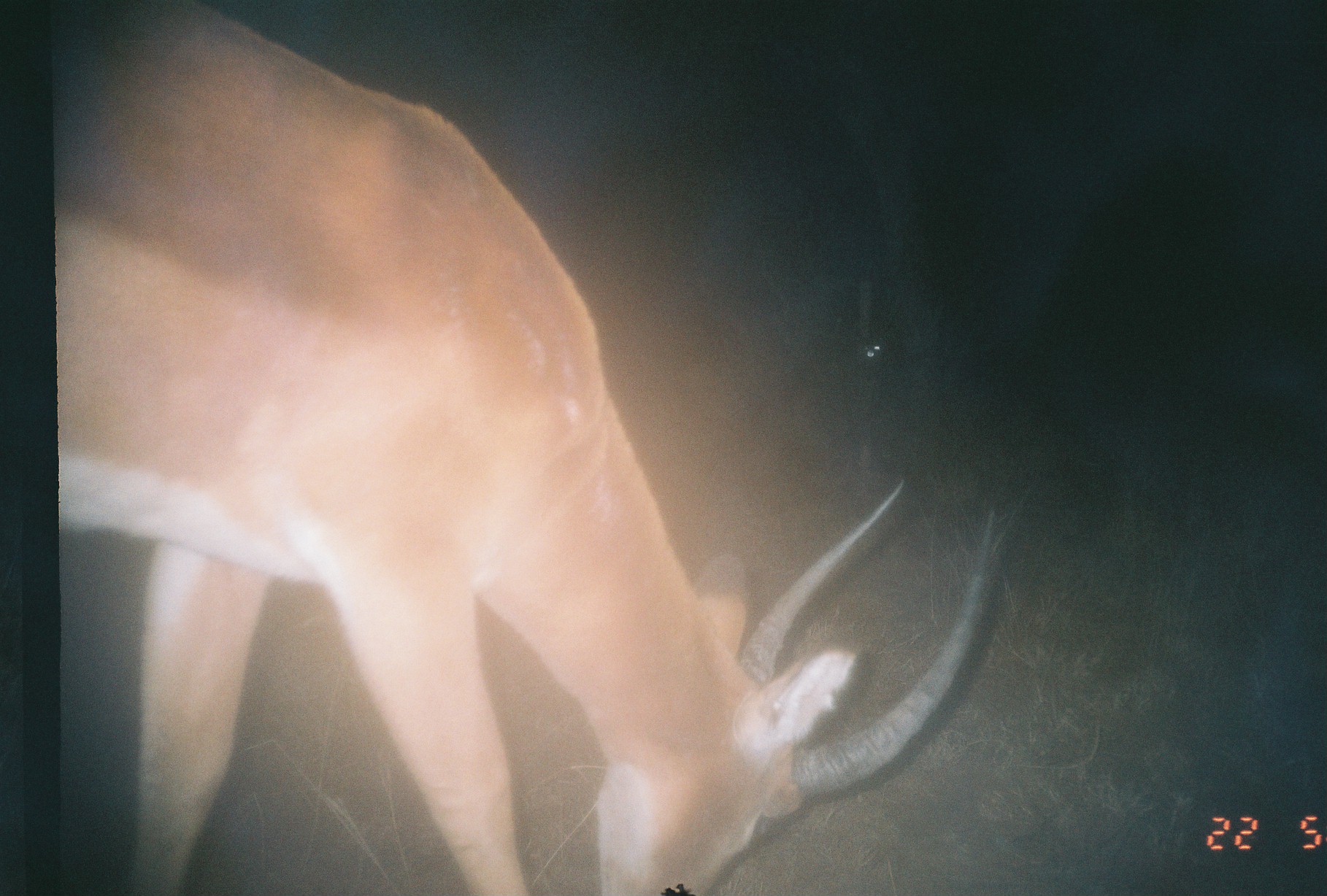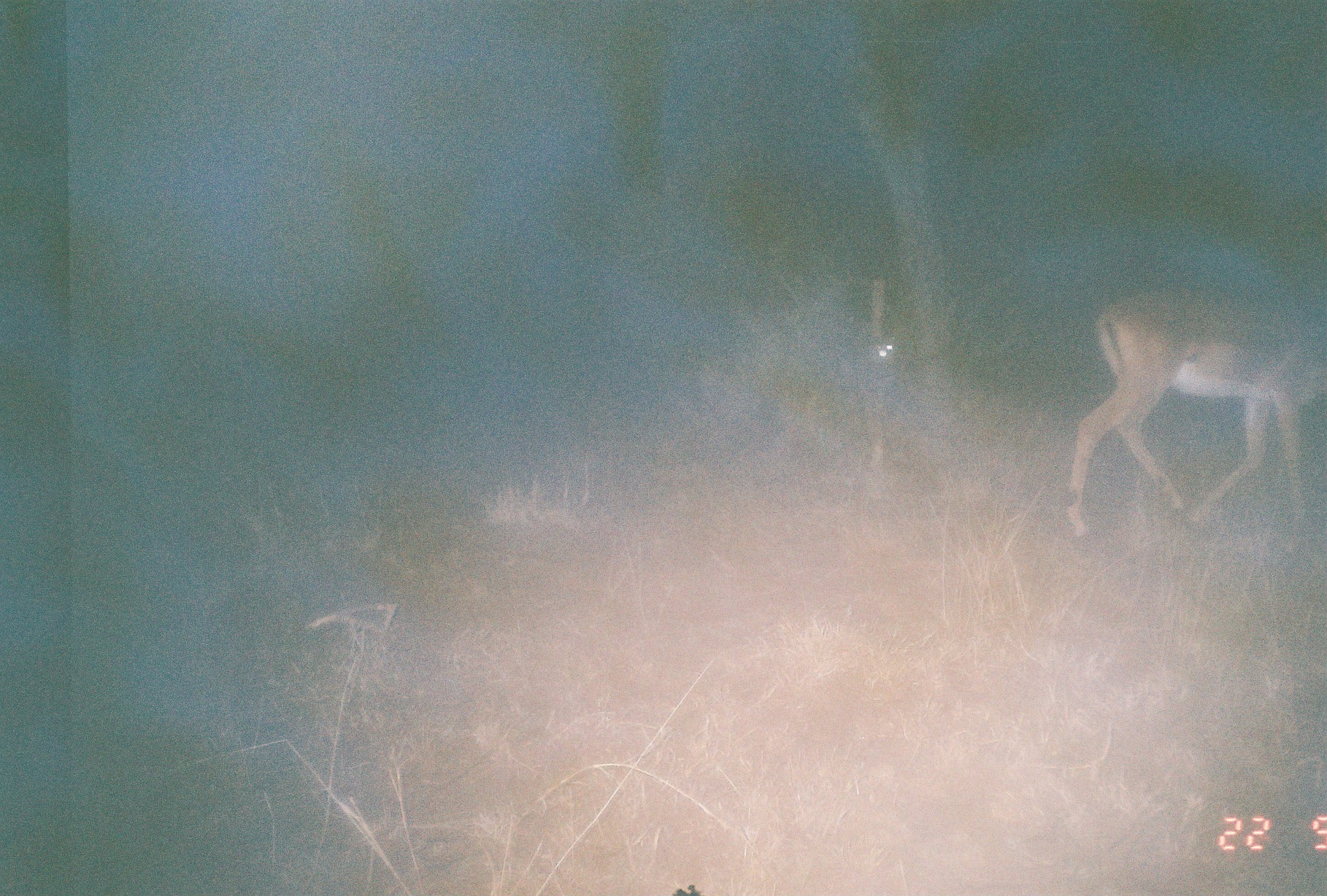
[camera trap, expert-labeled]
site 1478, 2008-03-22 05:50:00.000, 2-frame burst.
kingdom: Animalia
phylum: Chordata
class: Mammalia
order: Artiodactyla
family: Bovidae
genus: Aepyceros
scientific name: Aepyceros melampus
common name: impala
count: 1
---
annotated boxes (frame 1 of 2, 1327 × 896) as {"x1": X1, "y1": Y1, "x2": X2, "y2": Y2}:
aepyceros melampus: {"x1": 57, "y1": 1, "x2": 997, "y2": 894}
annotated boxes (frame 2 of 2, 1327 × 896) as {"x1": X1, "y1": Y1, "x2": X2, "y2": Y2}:
aepyceros melampus: {"x1": 1067, "y1": 284, "x2": 1326, "y2": 550}